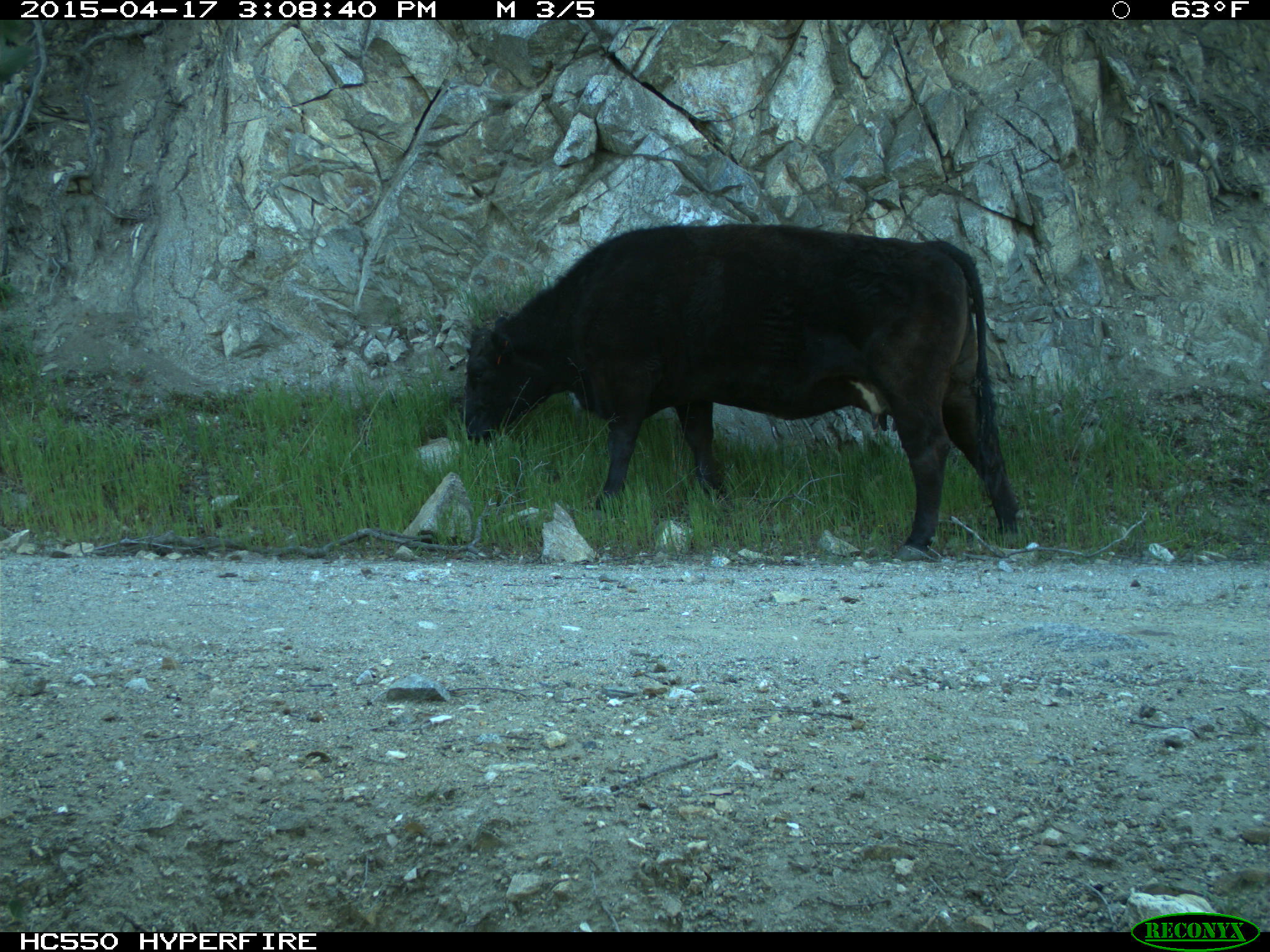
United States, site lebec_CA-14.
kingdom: Animalia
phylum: Chordata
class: Mammalia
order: Artiodactyla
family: Bovidae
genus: Bos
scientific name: Bos taurus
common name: domestic cow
Bos taurus (domestic cow).